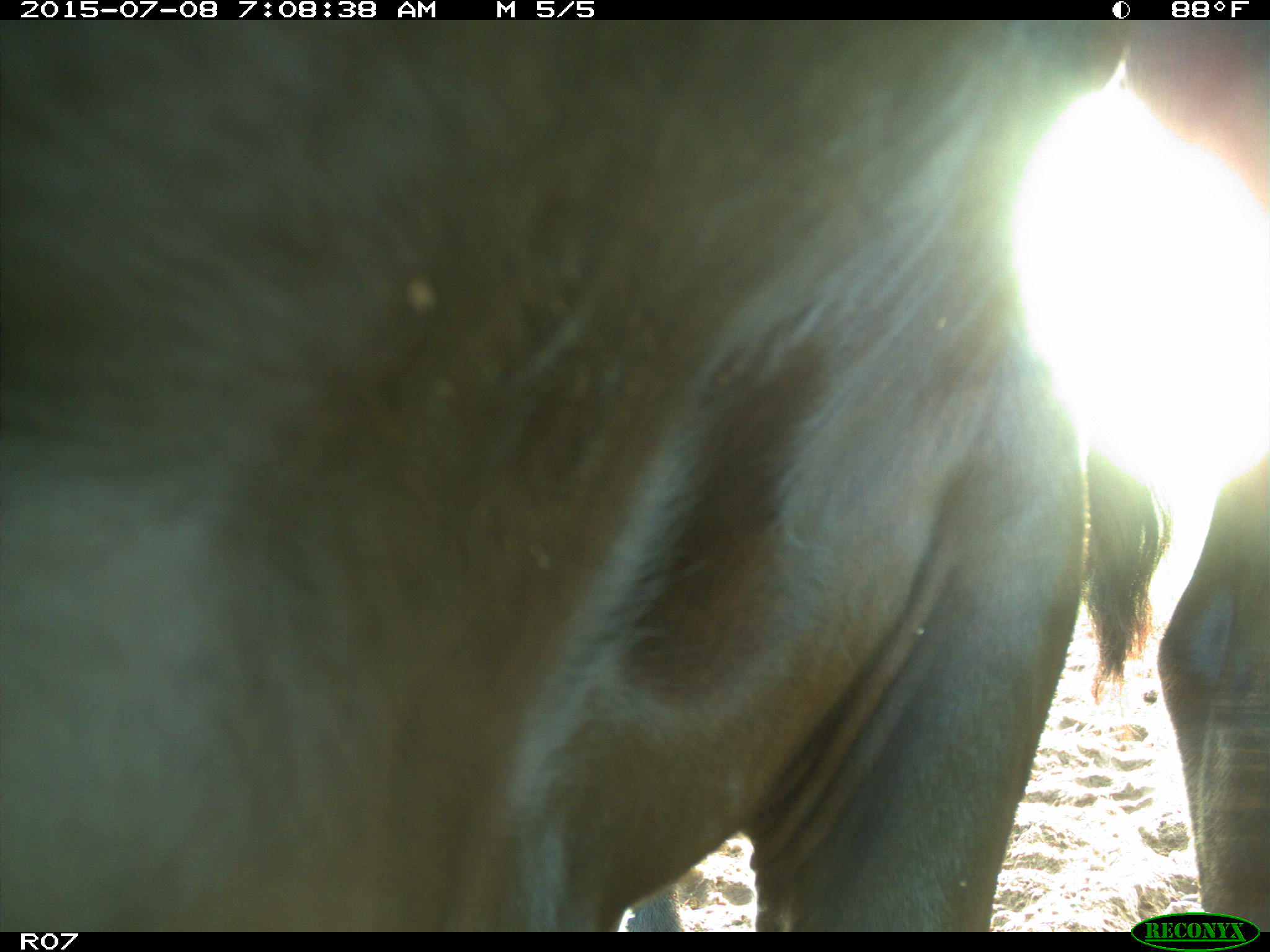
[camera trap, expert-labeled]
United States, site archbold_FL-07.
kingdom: Animalia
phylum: Chordata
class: Mammalia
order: Artiodactyla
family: Bovidae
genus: Bos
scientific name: Bos taurus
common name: domestic cow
Bos taurus (domestic cow).